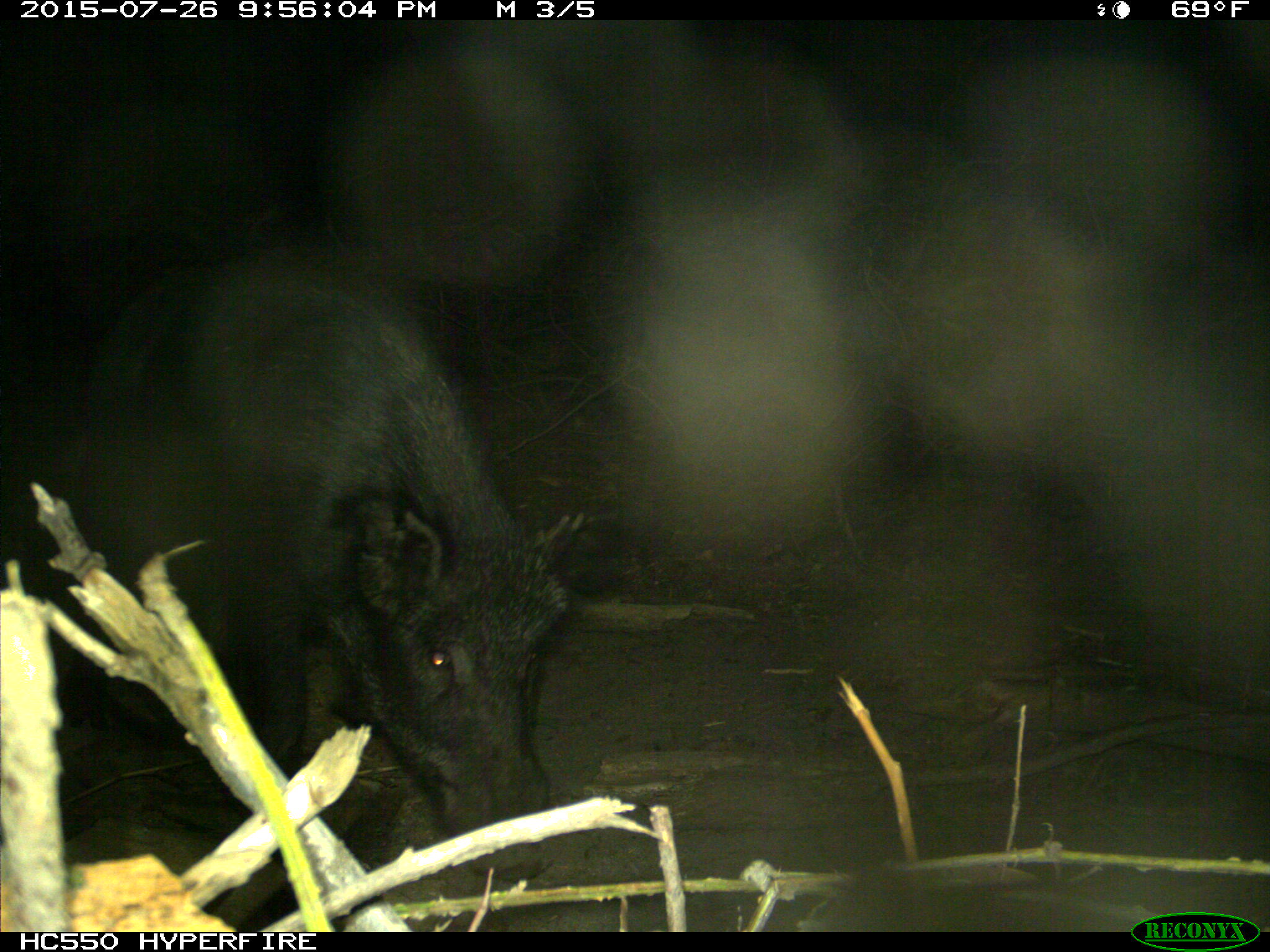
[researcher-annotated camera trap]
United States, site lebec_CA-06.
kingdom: Animalia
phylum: Chordata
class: Mammalia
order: Artiodactyla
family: Suidae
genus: Sus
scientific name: Sus scrofa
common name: wild boar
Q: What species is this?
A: Sus scrofa (wild boar).